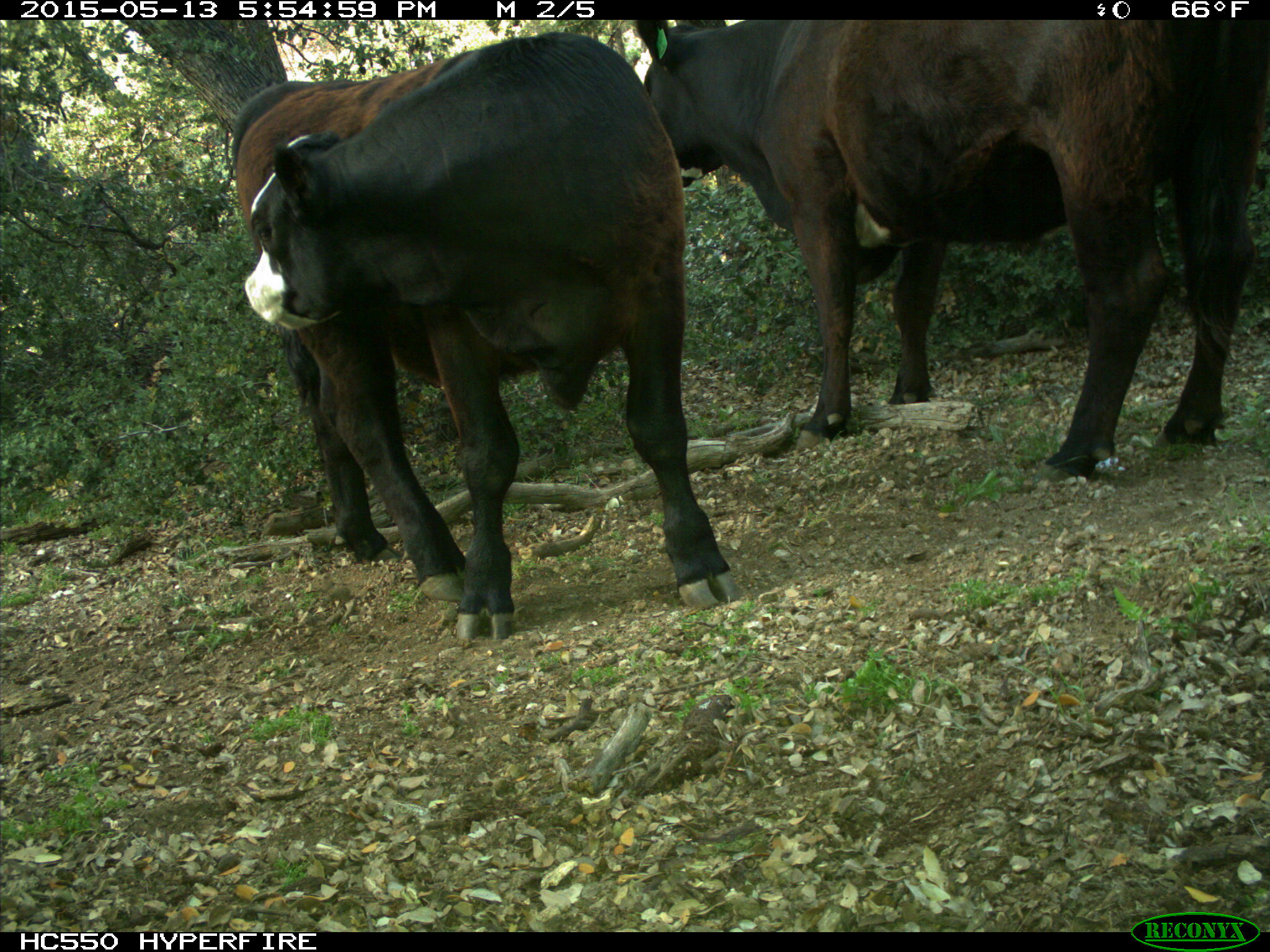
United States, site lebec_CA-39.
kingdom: Animalia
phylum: Chordata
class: Mammalia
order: Artiodactyla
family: Bovidae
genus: Bos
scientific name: Bos taurus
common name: domestic cow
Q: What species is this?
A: Bos taurus (domestic cow).